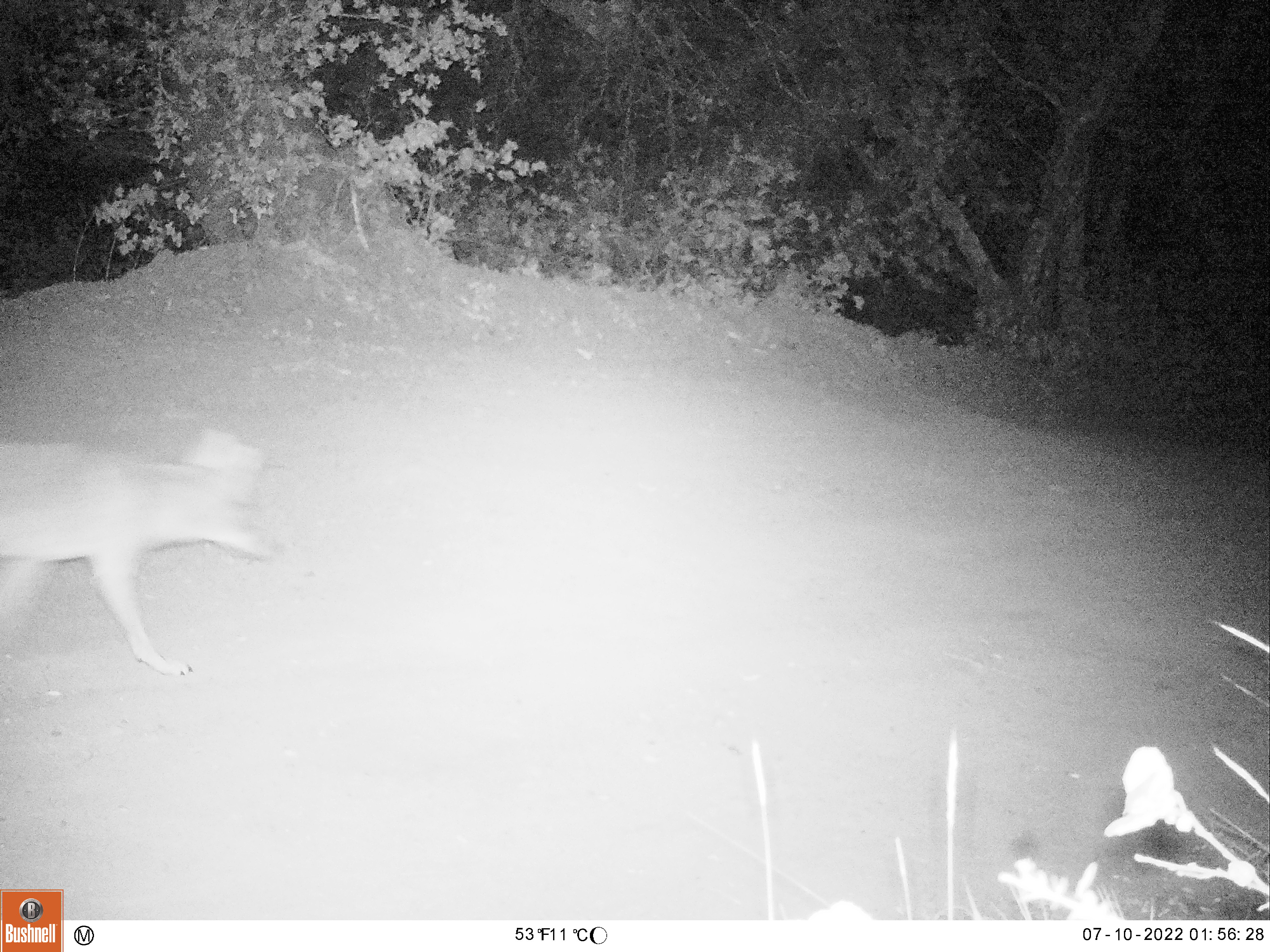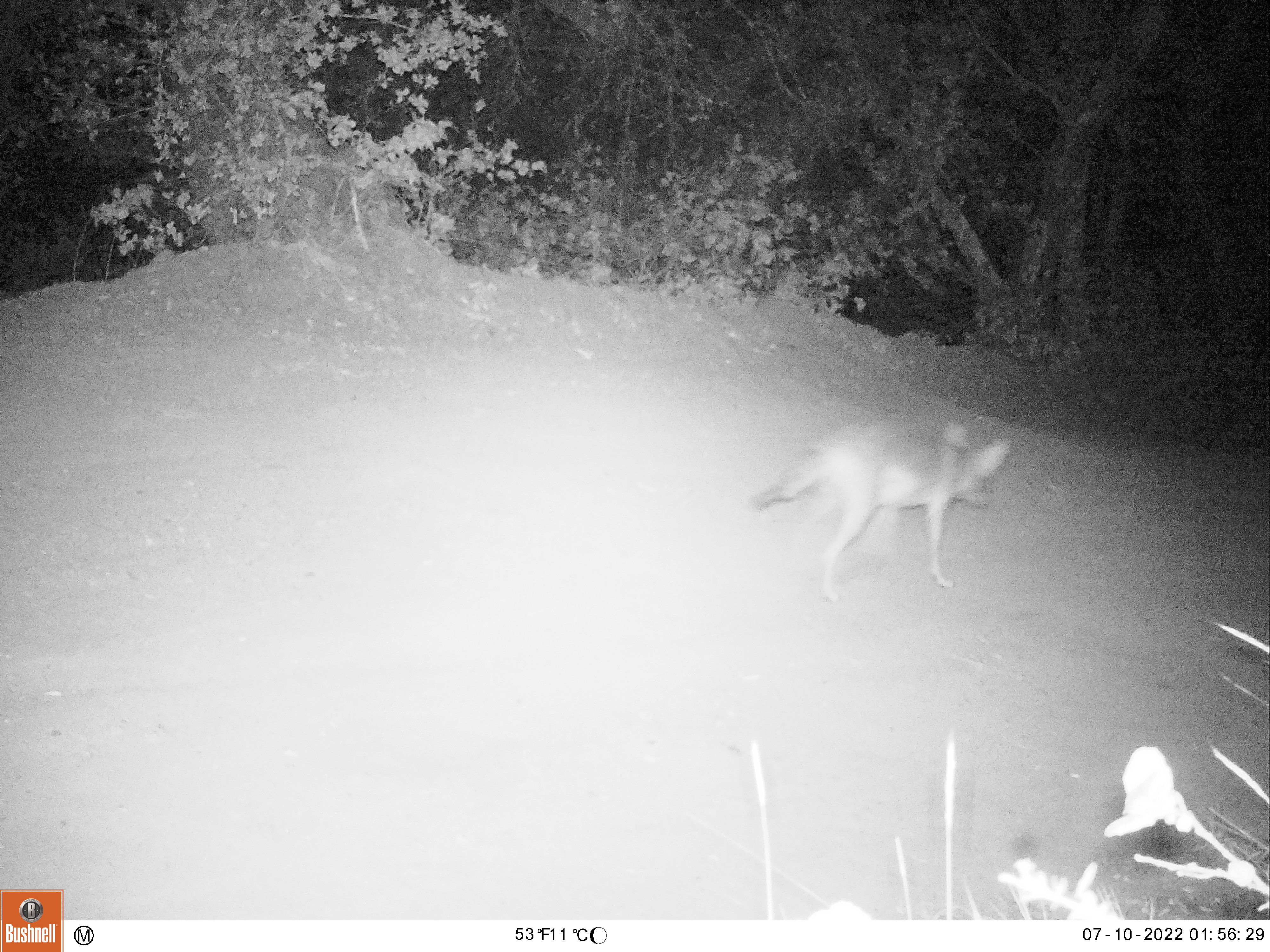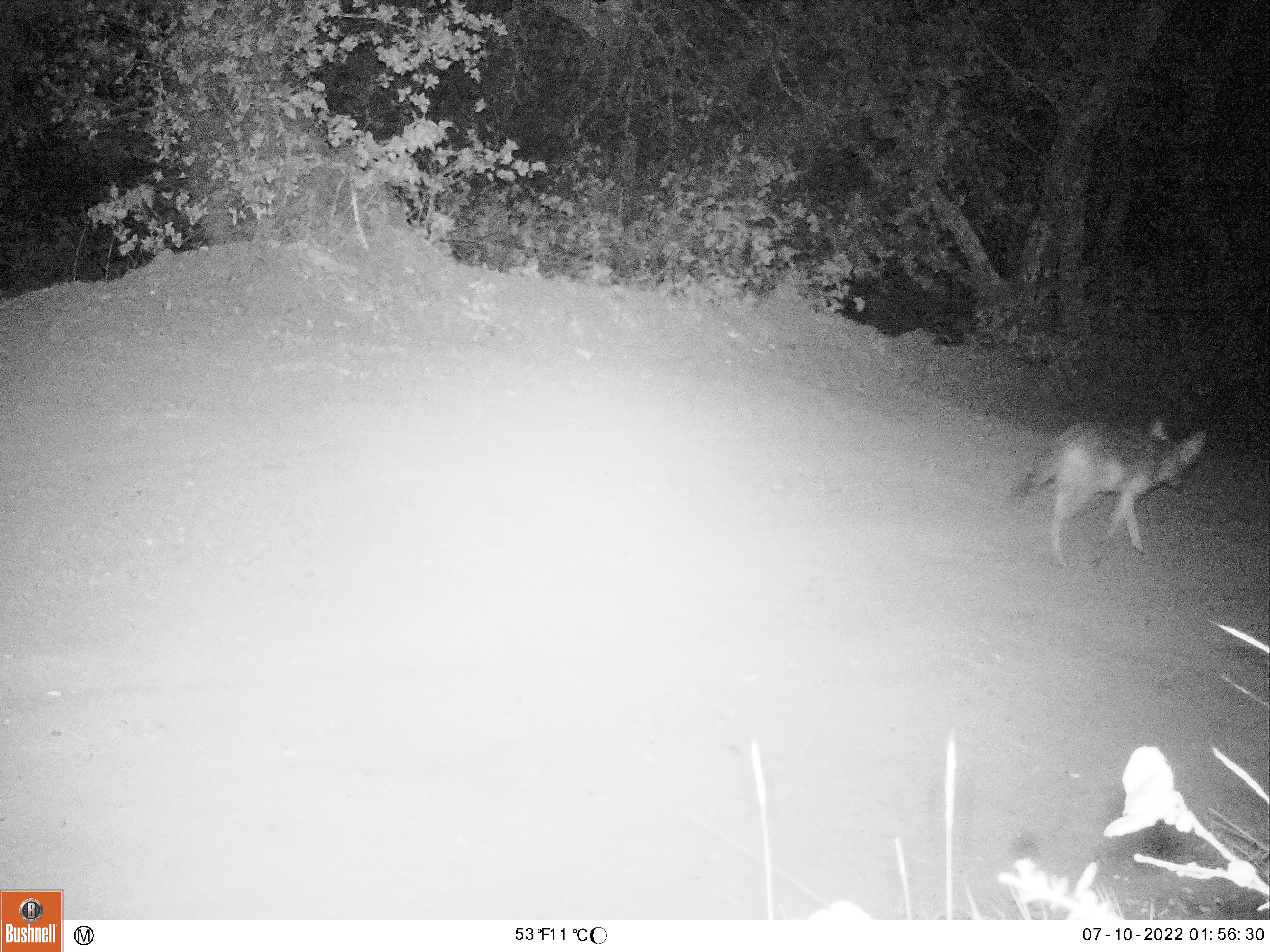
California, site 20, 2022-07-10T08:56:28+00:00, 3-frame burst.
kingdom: Animalia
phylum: Chordata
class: Mammalia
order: Carnivora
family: Canidae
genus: Canis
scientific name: Canis latrans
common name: coyote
Coyote (Canis latrans).